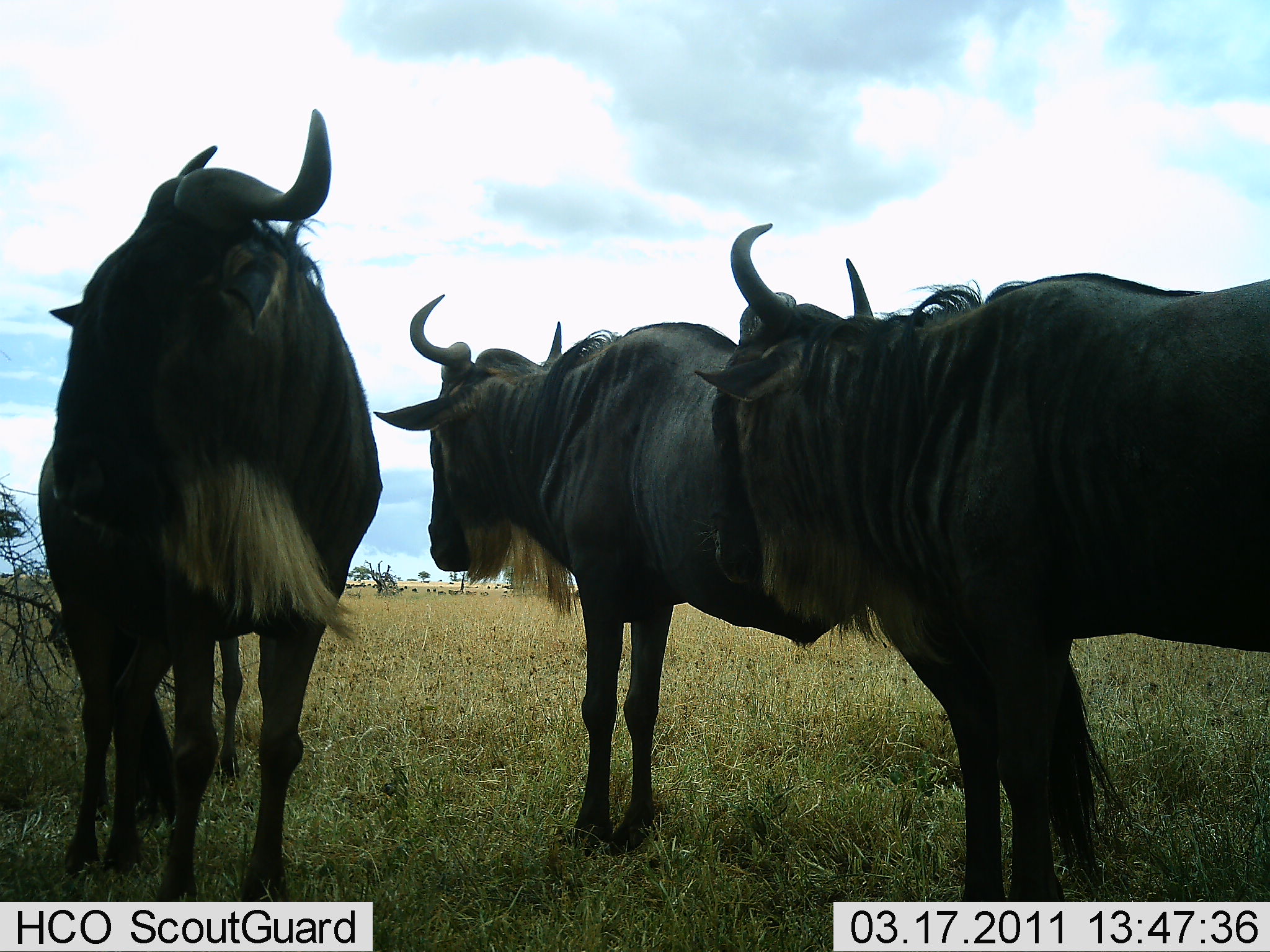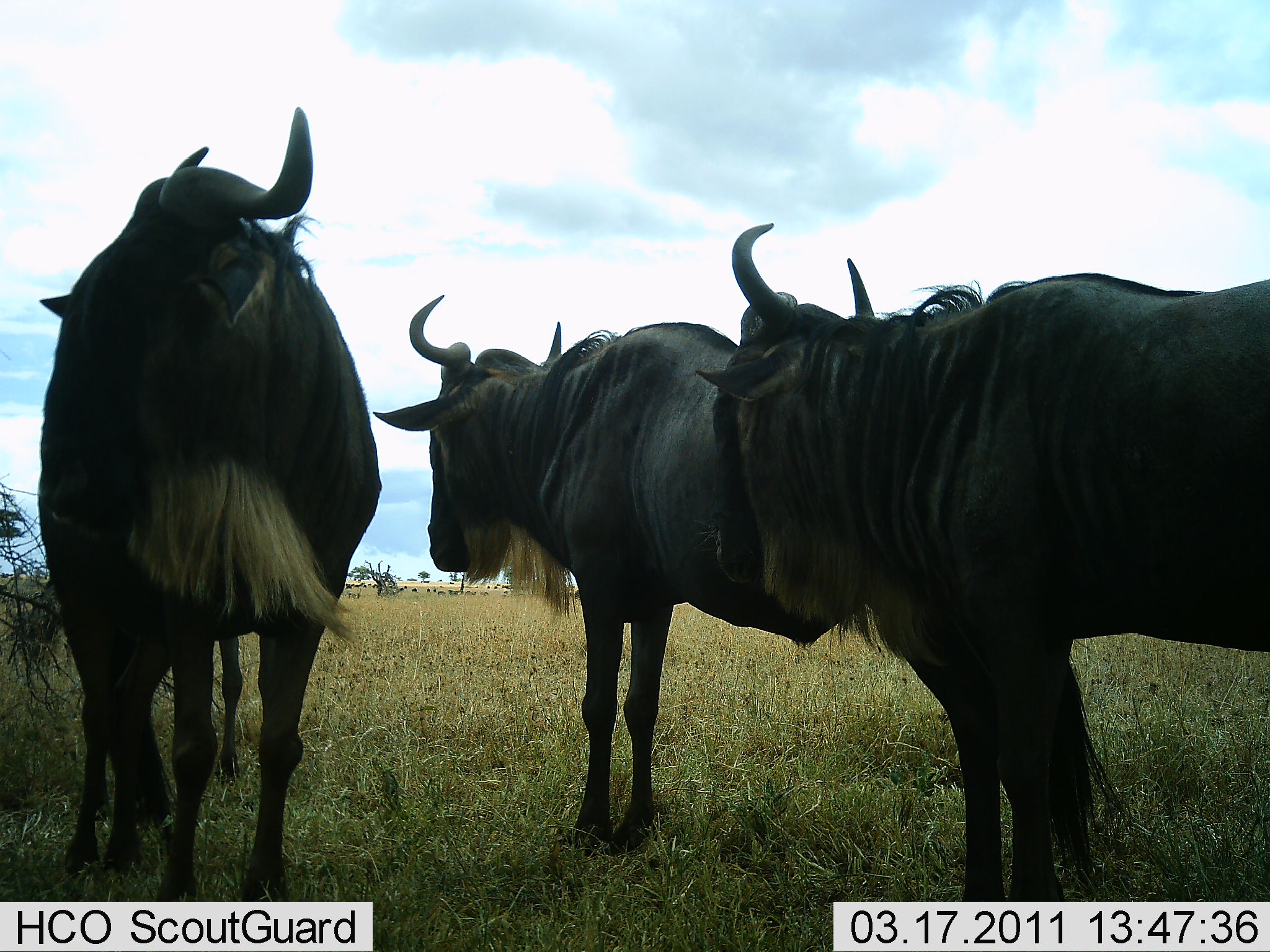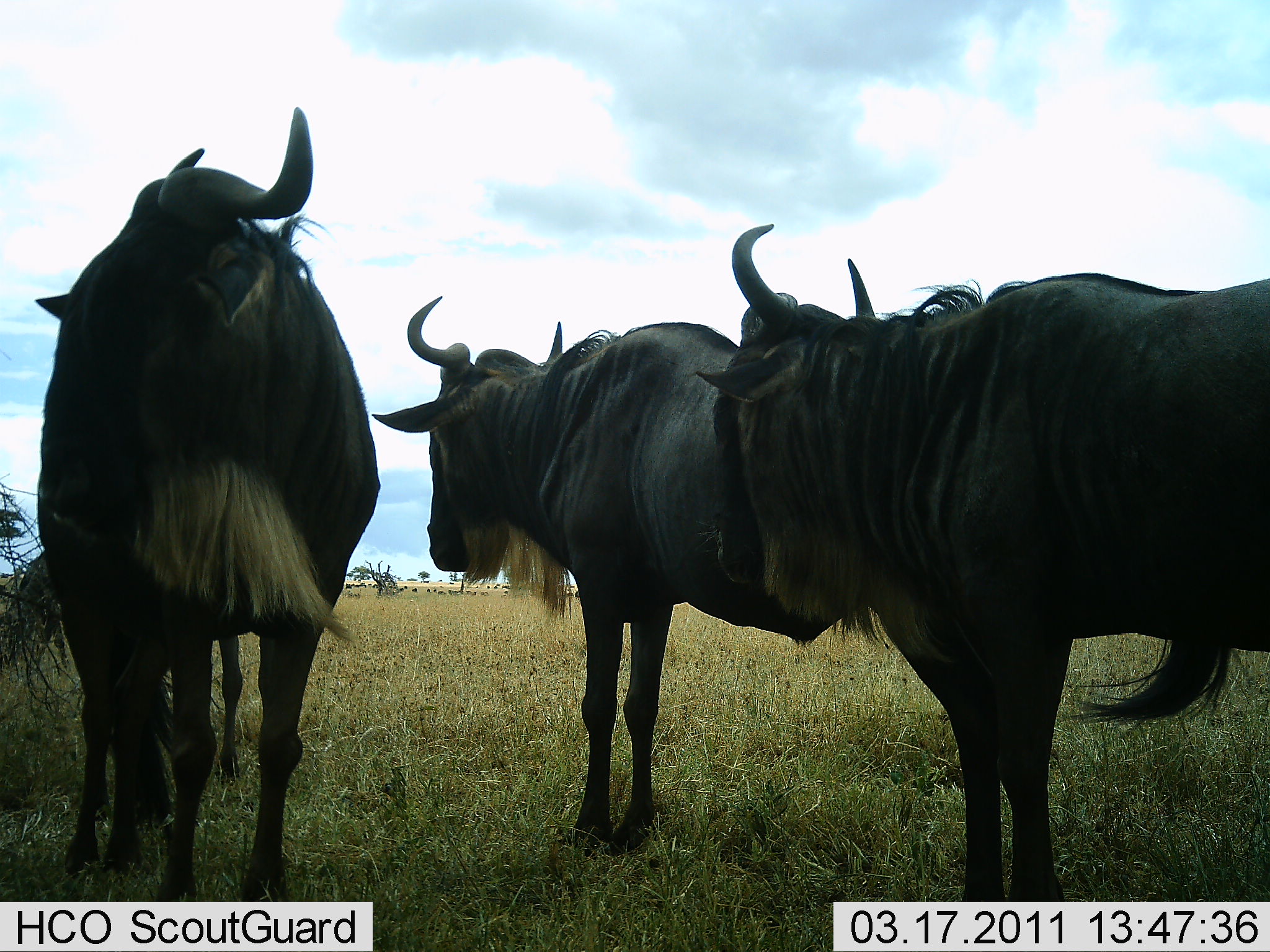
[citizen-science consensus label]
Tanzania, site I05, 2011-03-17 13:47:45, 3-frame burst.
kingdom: Animalia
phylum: Chordata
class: Mammalia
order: Artiodactyla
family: Bovidae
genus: Connochaetes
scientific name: Connochaetes taurinus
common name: blue wildebeest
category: wildebeest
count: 3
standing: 100%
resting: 0%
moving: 0%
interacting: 0%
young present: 0%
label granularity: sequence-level